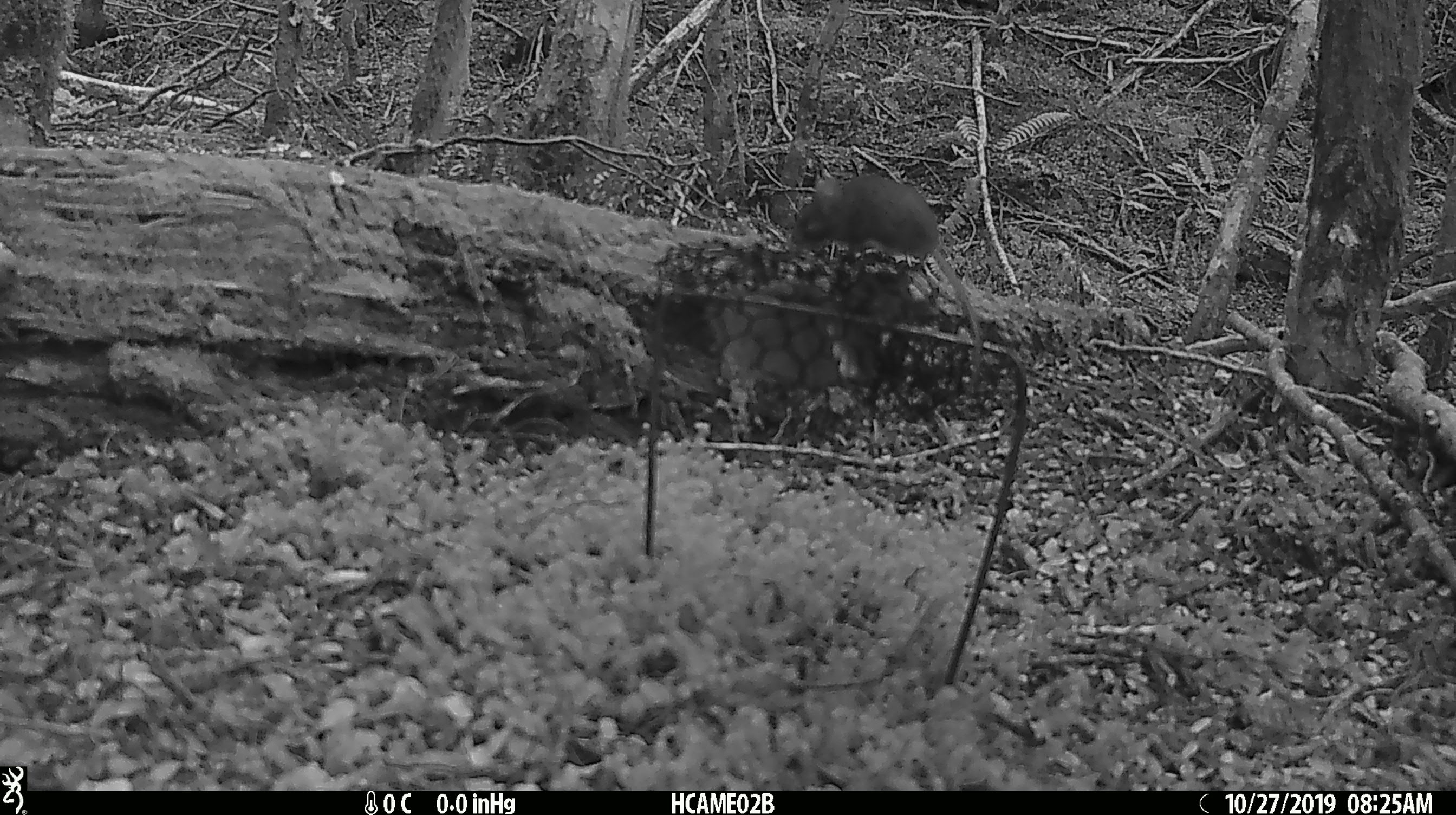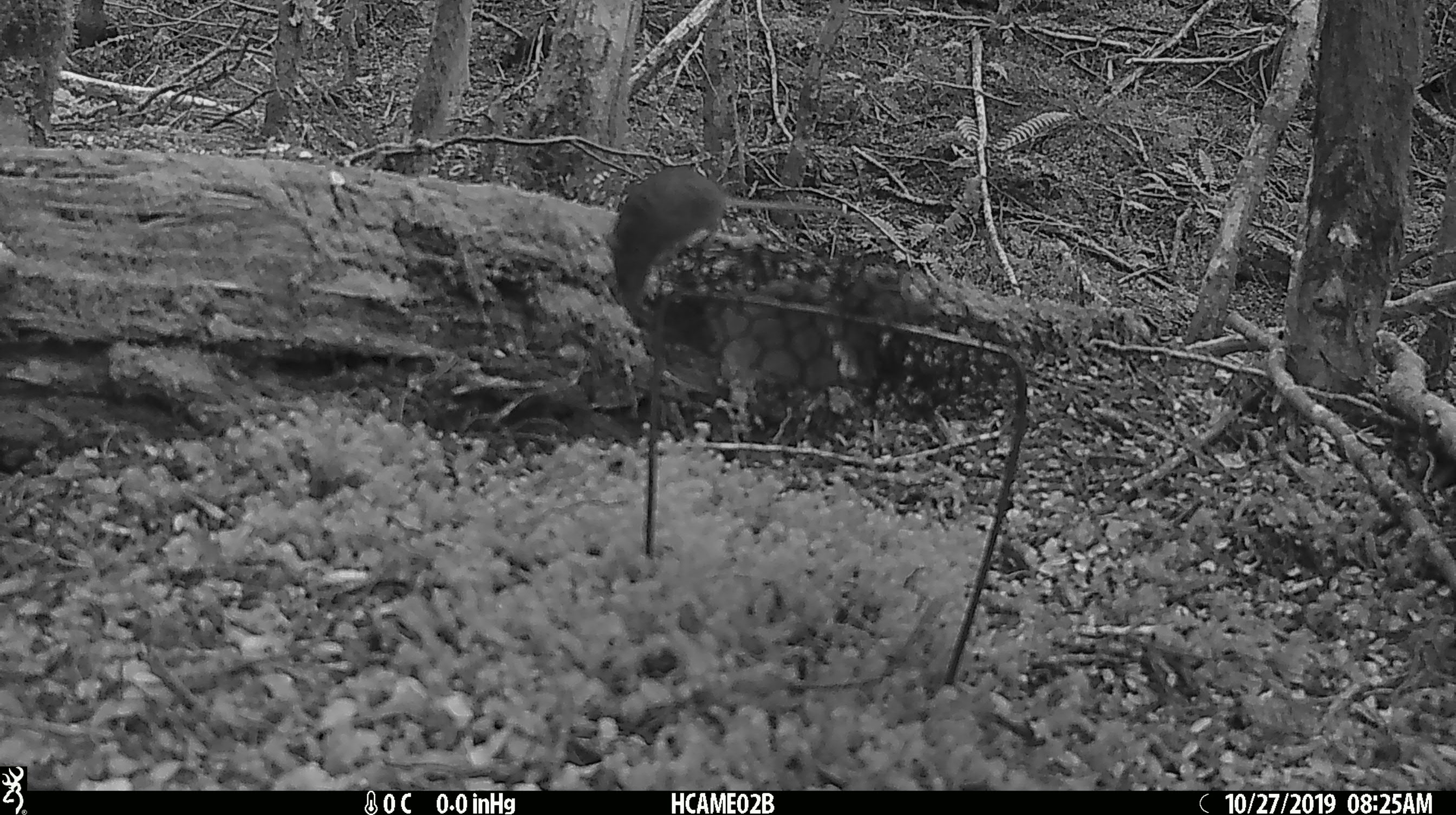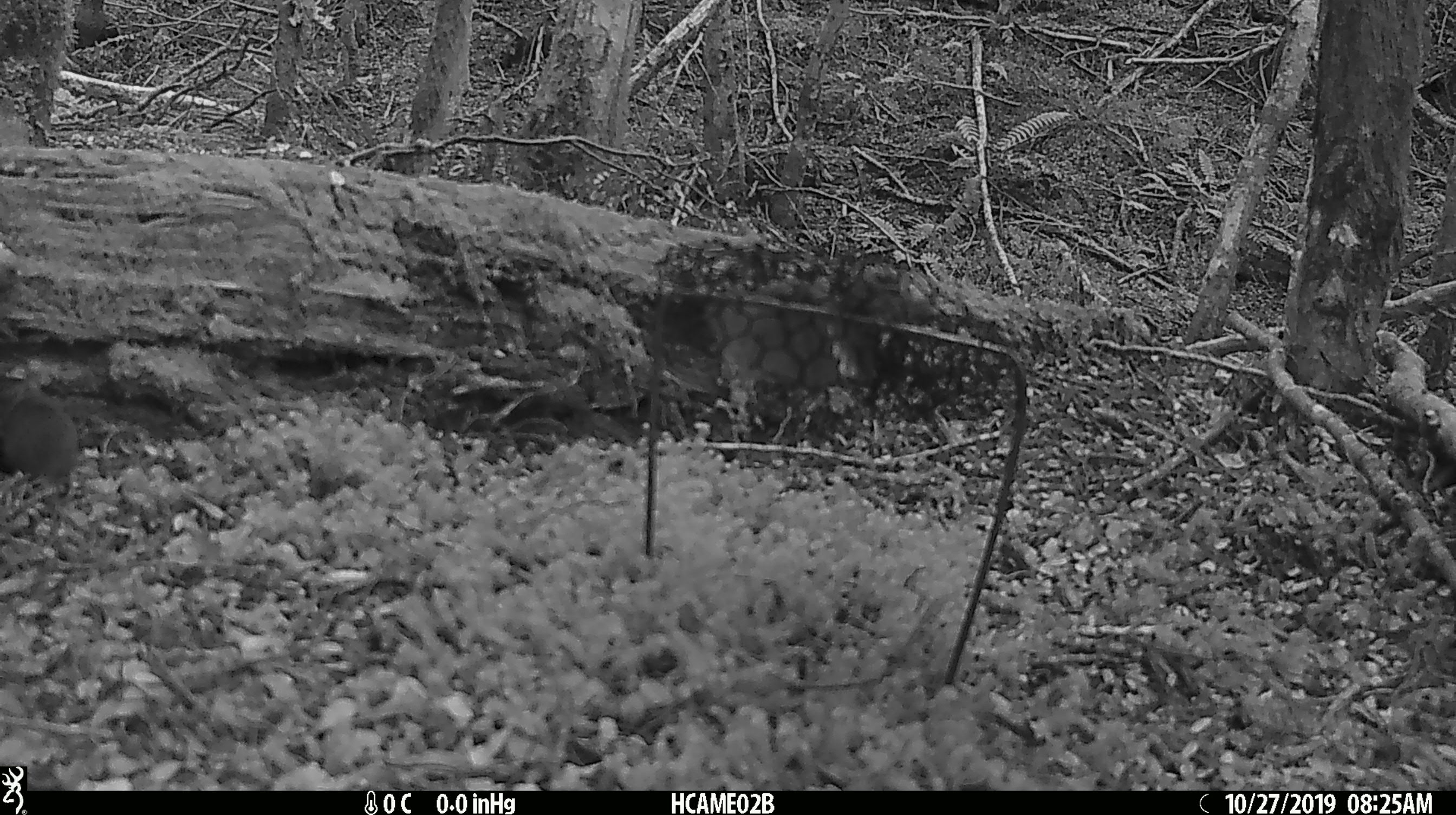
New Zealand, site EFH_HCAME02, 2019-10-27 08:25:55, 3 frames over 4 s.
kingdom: Animalia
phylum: Chordata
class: Mammalia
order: Rodentia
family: Muridae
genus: Mus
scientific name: Mus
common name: mouse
Mouse (Mus).